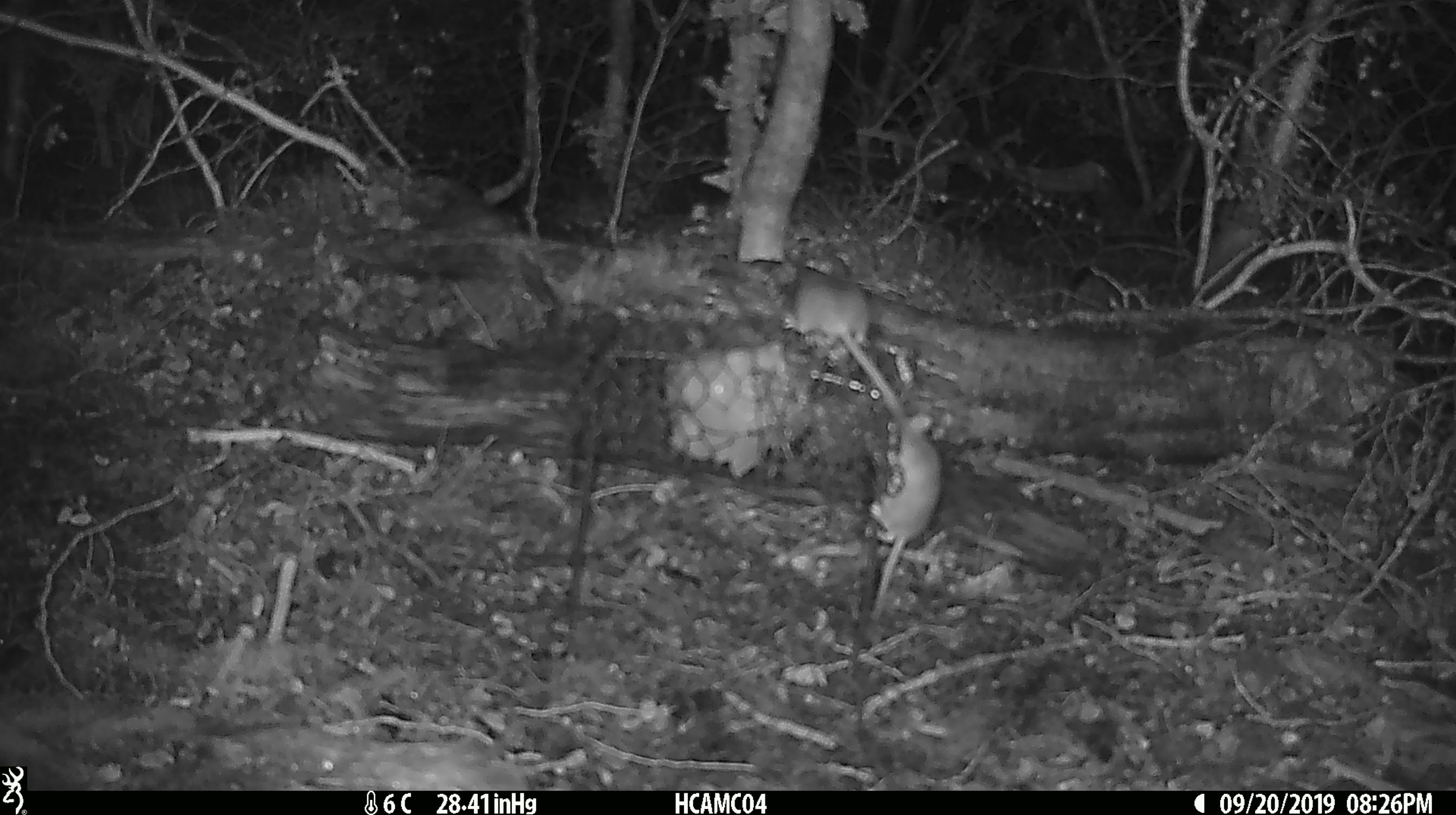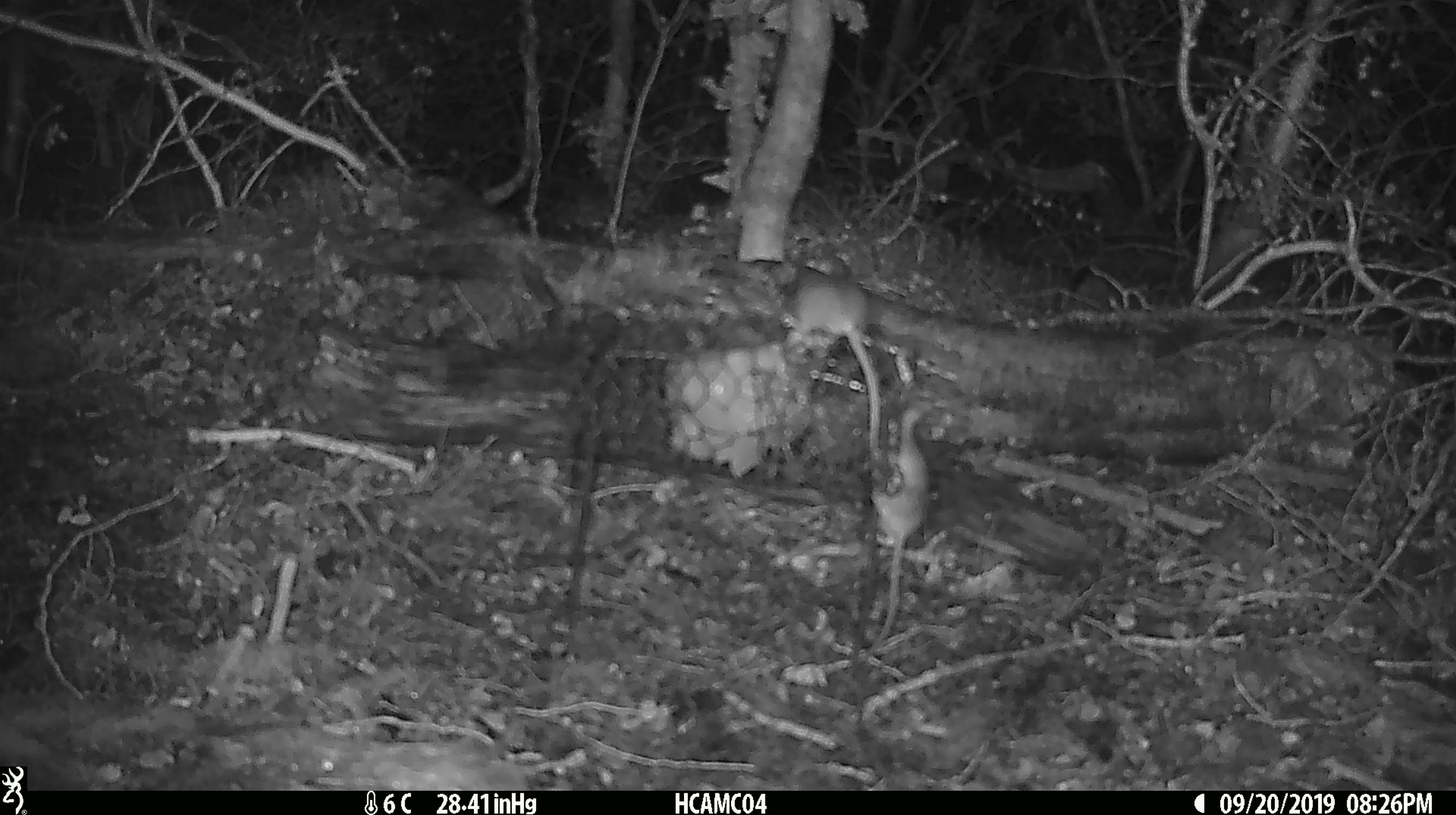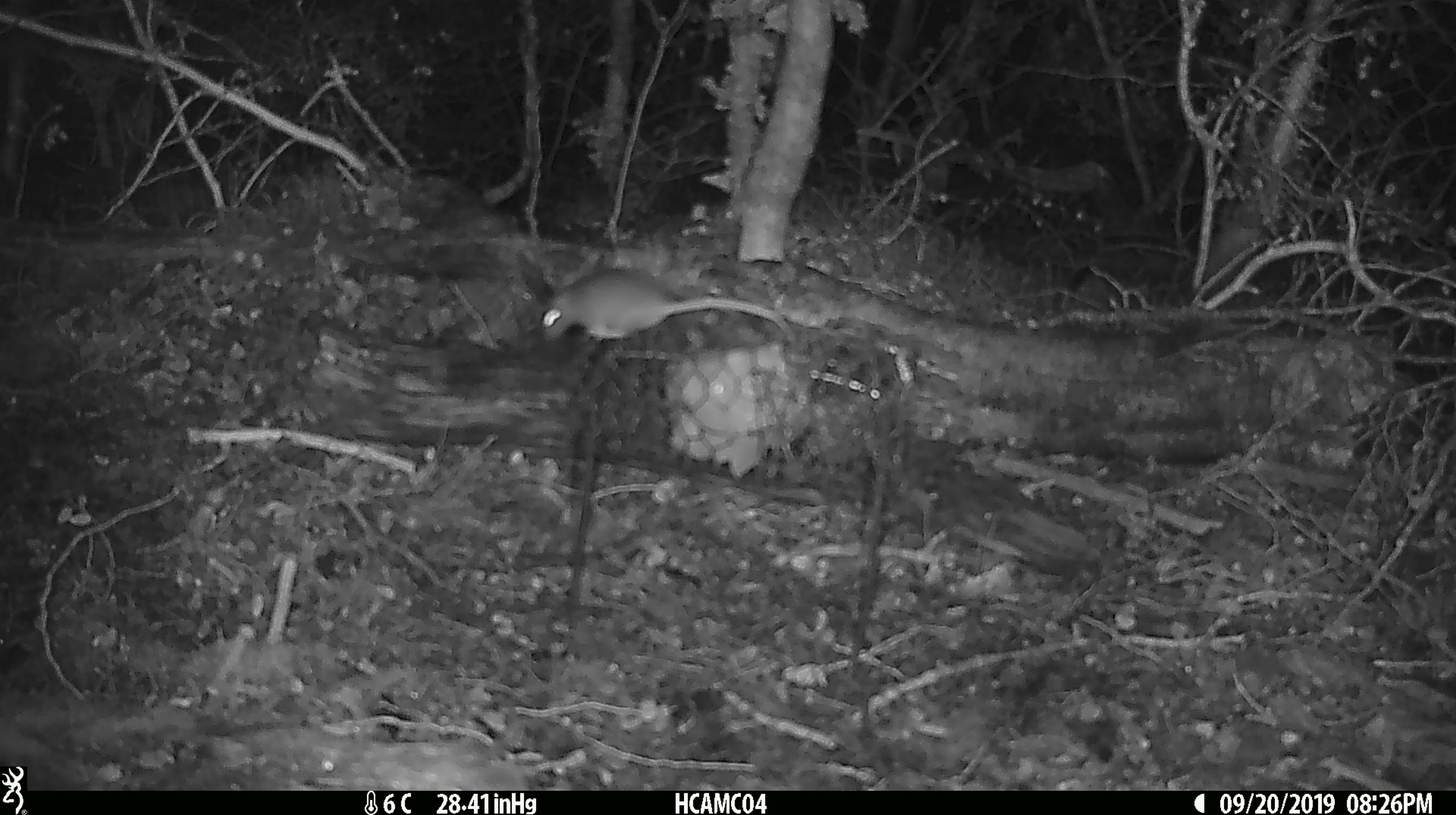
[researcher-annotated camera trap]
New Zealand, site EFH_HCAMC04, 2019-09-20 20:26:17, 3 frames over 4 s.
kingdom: Animalia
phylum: Chordata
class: Mammalia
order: Rodentia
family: Muridae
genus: Mus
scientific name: Mus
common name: mouse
Mouse (Mus).